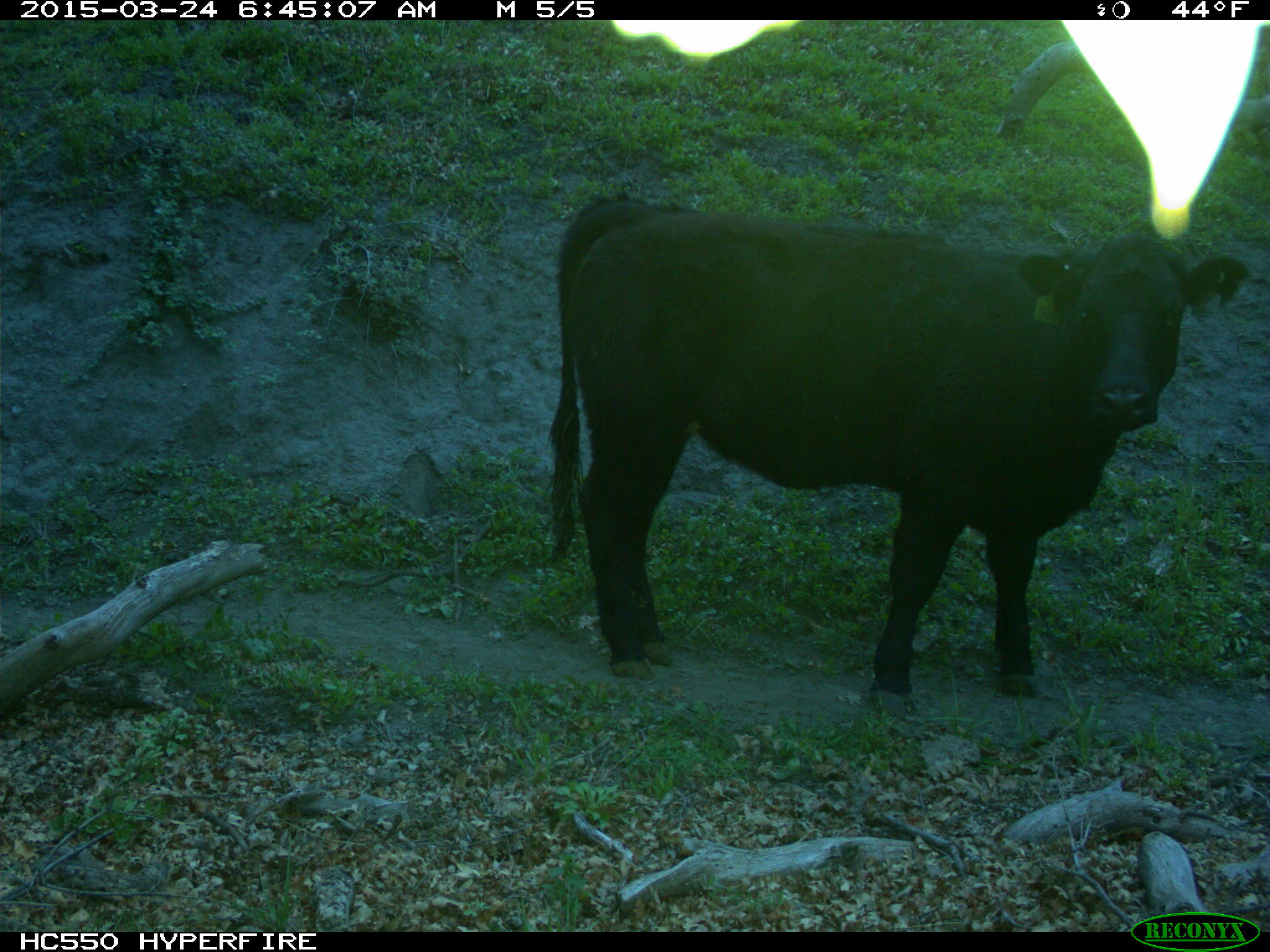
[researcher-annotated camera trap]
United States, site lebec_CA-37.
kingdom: Animalia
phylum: Chordata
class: Mammalia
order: Artiodactyla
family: Bovidae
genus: Bos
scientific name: Bos taurus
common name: domestic cow